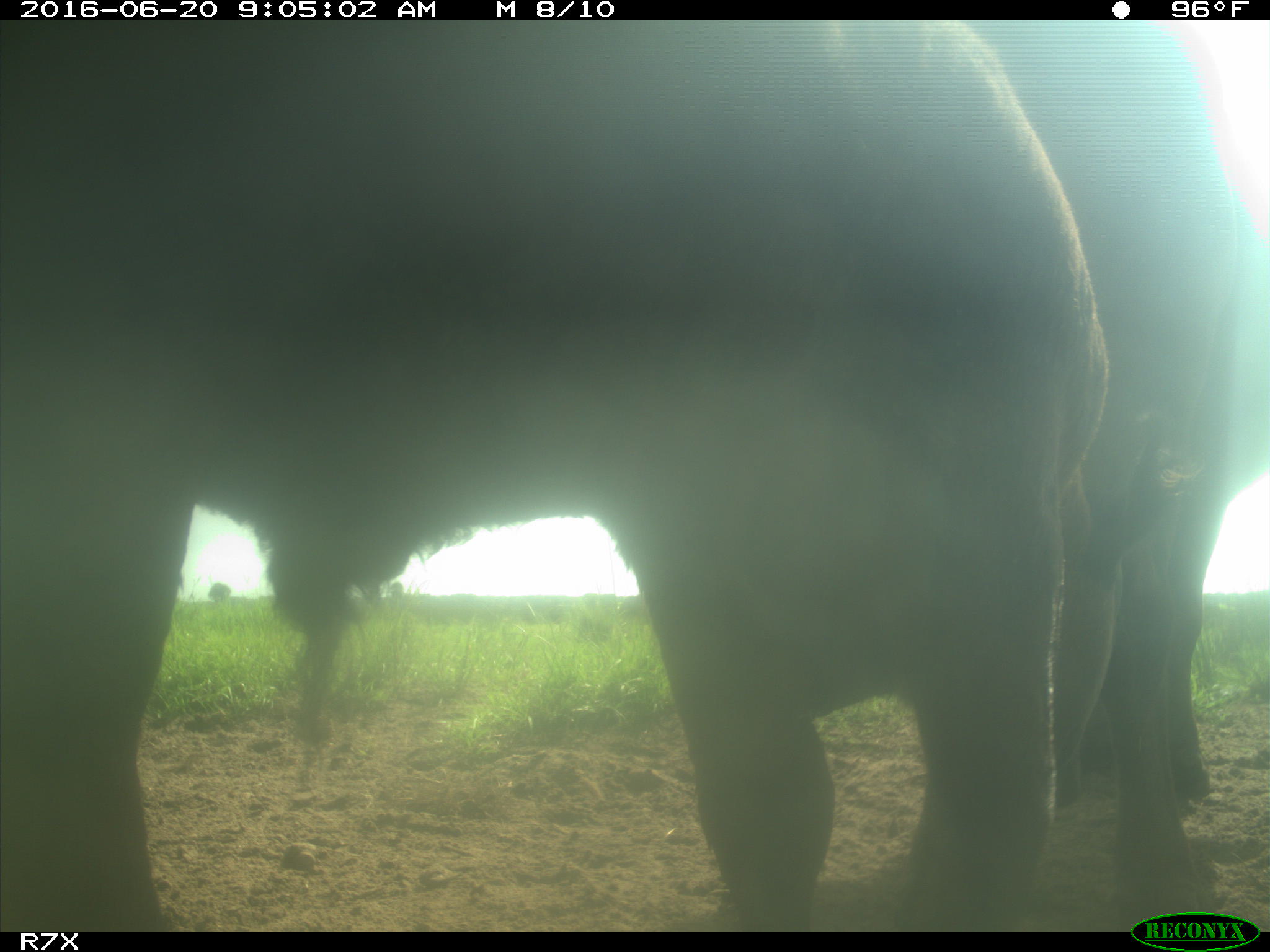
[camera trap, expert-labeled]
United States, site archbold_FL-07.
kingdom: Animalia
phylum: Chordata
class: Mammalia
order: Artiodactyla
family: Bovidae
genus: Bos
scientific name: Bos taurus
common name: domestic cow